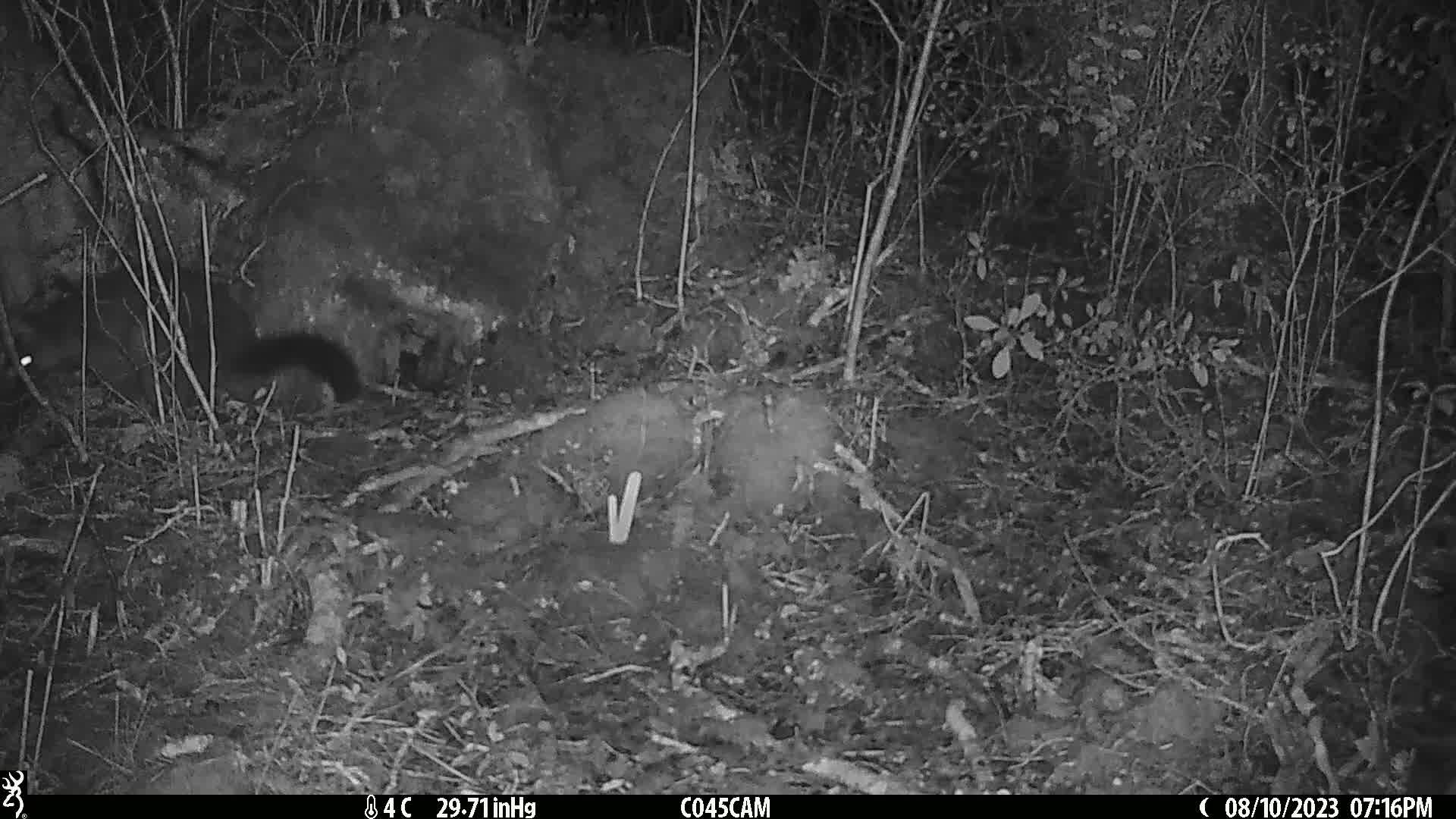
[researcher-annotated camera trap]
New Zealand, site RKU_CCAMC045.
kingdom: Animalia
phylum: Chordata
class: Mammalia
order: Diprotodontia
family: Phalangeridae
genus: Trichosurus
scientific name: Trichosurus vulpecula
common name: common brushtail possum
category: possum